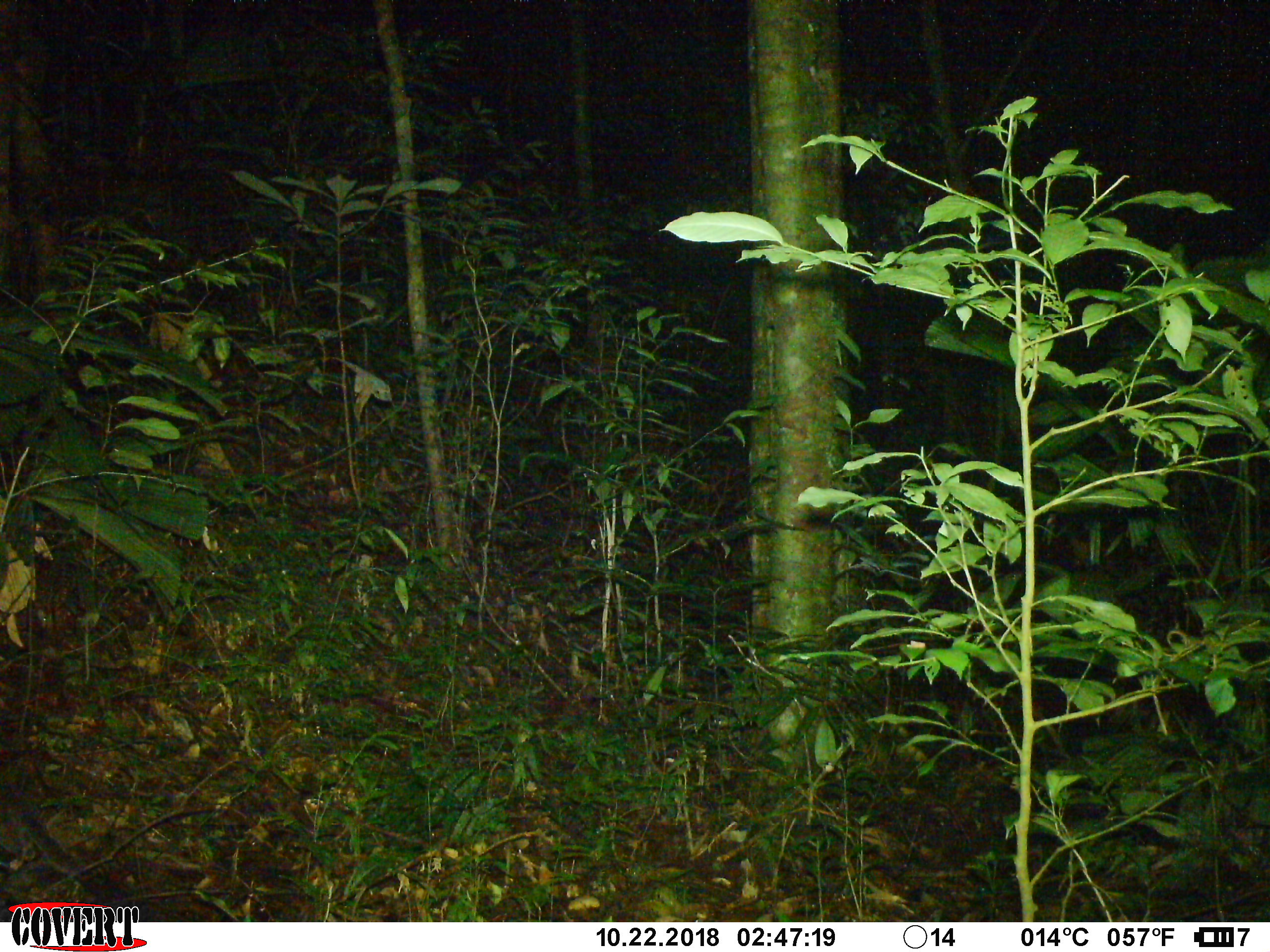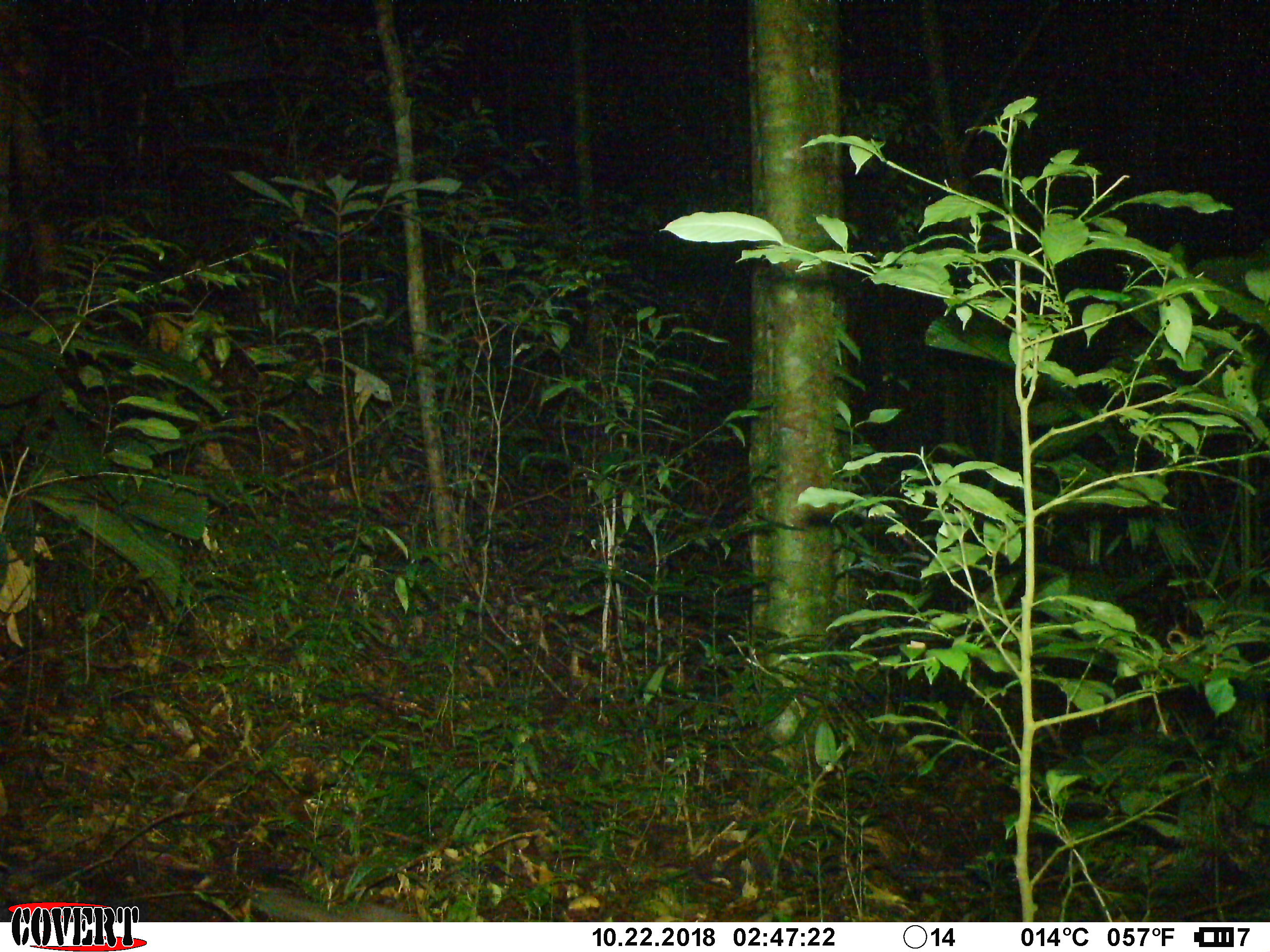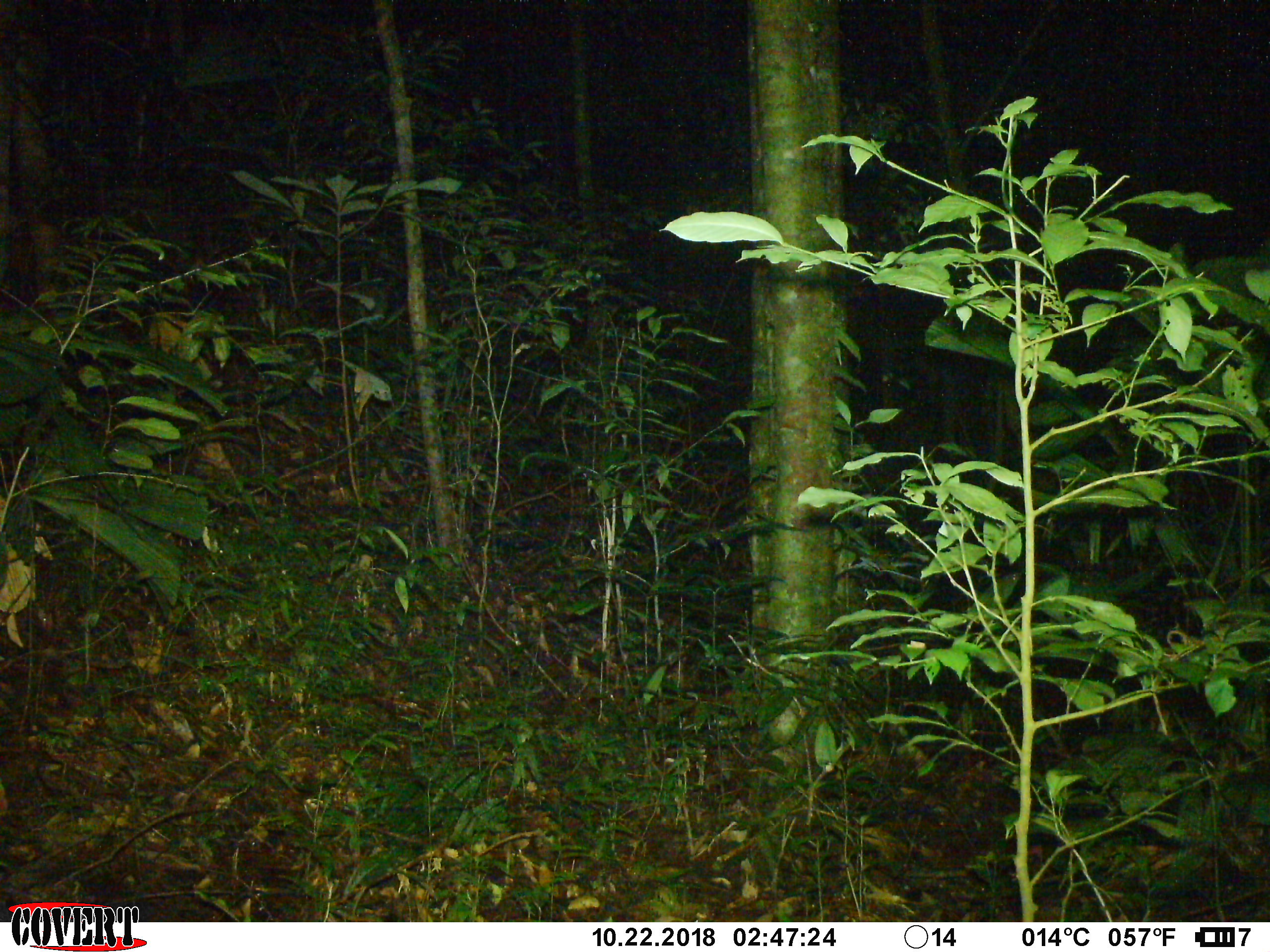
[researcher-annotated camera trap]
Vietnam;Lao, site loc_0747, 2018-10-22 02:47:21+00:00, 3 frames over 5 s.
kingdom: Animalia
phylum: Chordata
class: Mammalia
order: Carnivora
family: Mustelidae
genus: Melogale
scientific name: Melogale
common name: ferret badger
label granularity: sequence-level